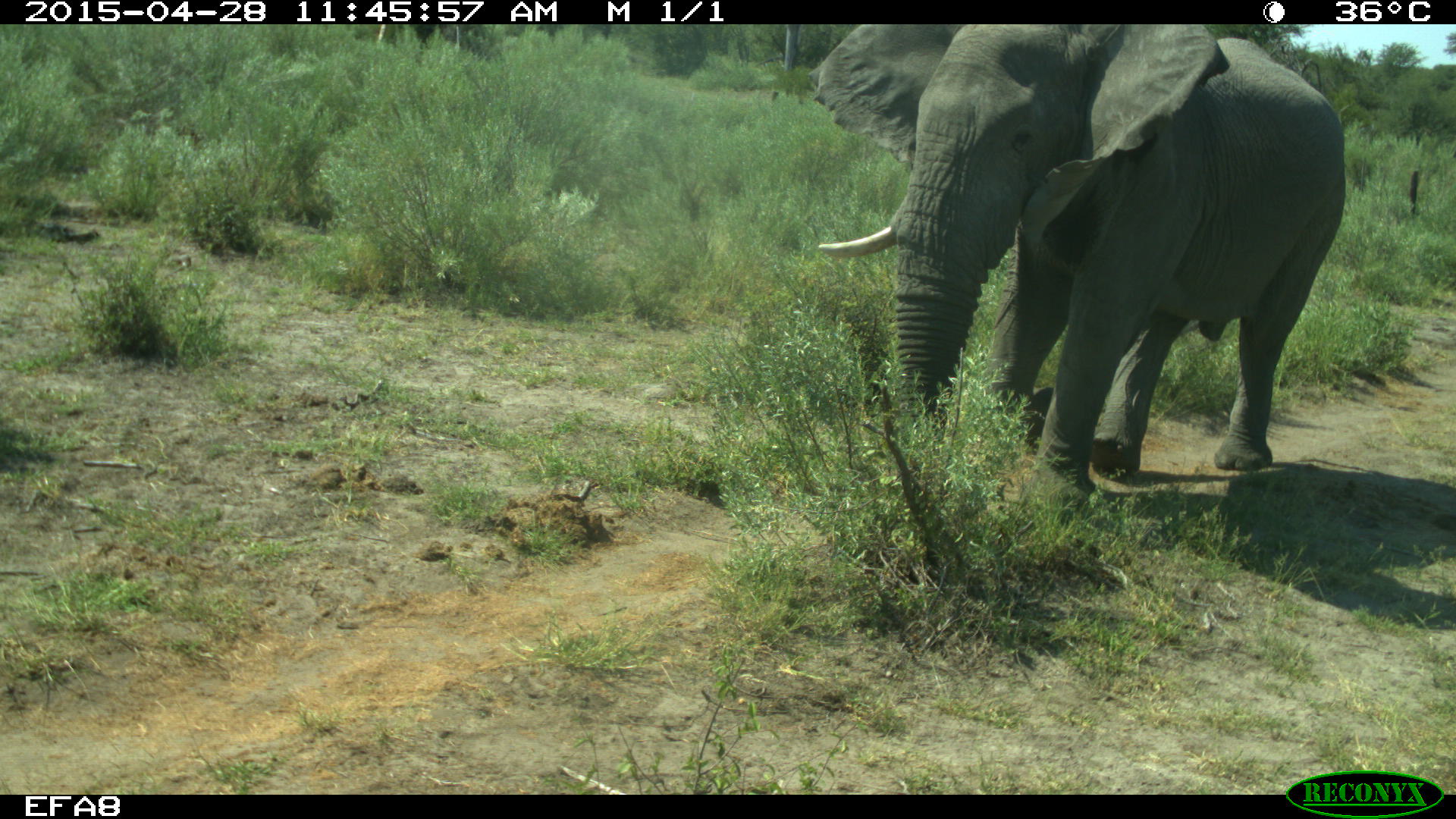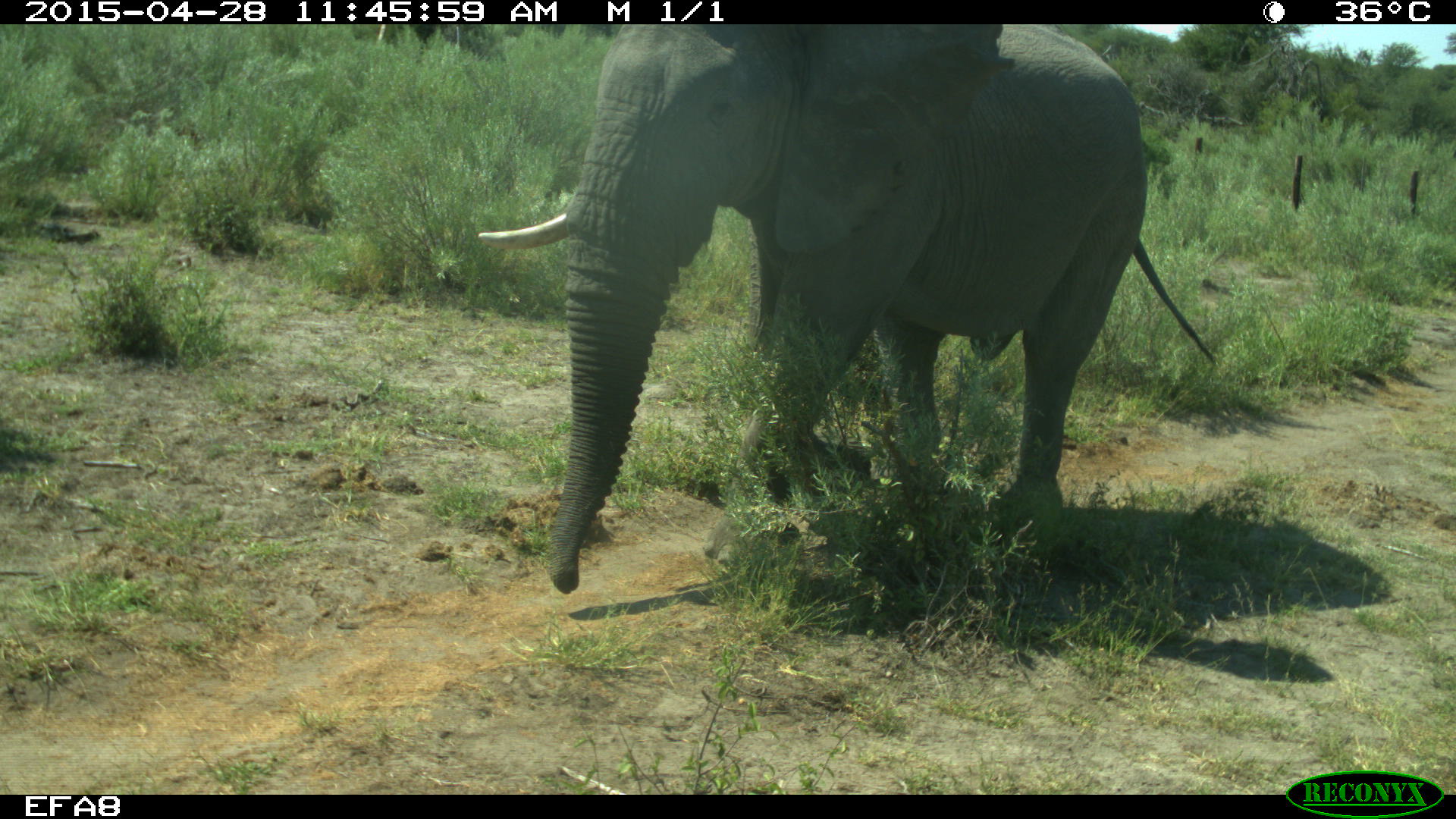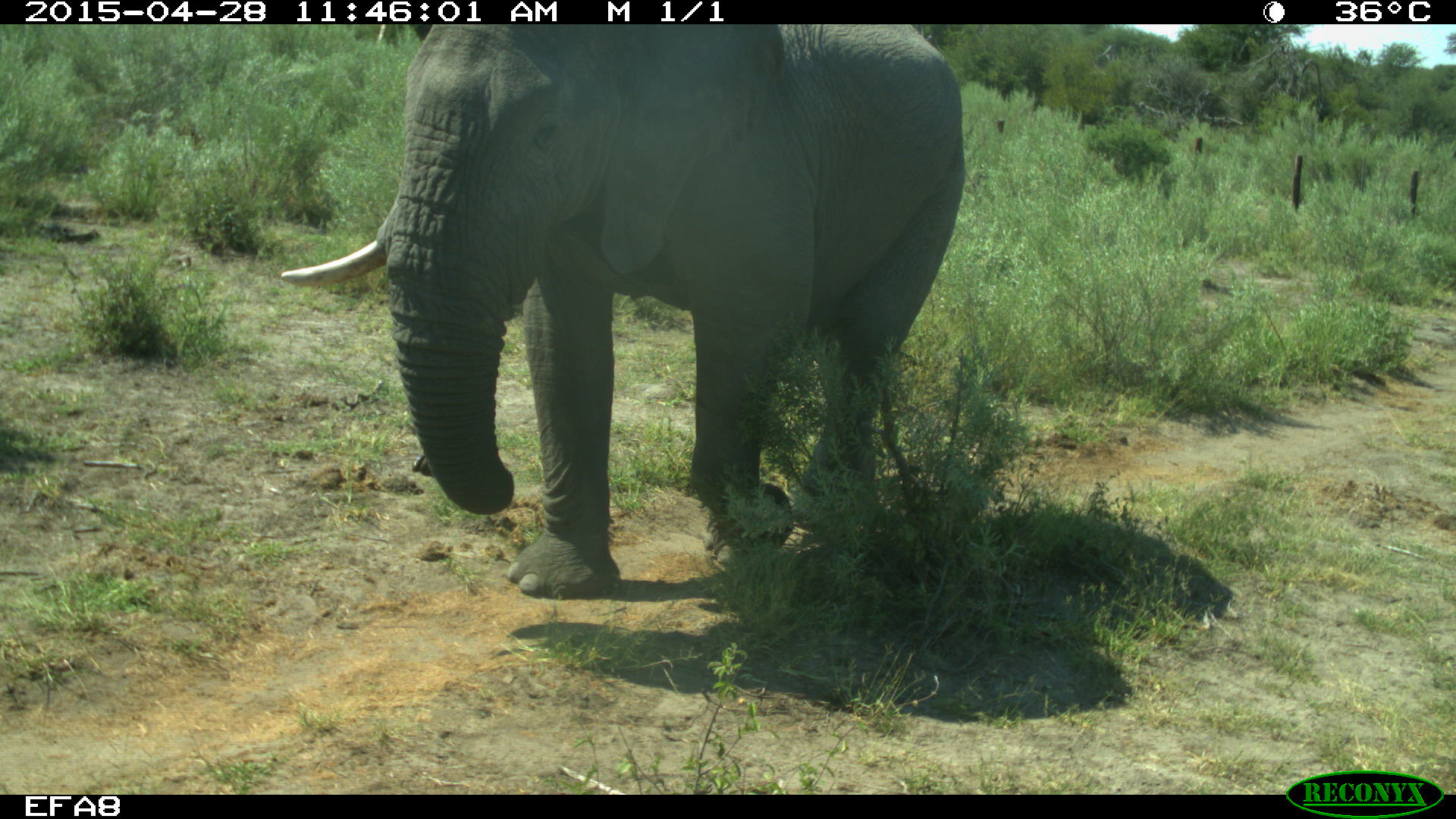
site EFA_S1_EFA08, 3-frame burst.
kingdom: Animalia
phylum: Chordata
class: Mammalia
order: Proboscidea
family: Elephantidae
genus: Loxodonta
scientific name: Loxodonta africana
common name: african bush elephant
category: elephant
Elephant (african bush elephant) (Loxodonta africana), count 1. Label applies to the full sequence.